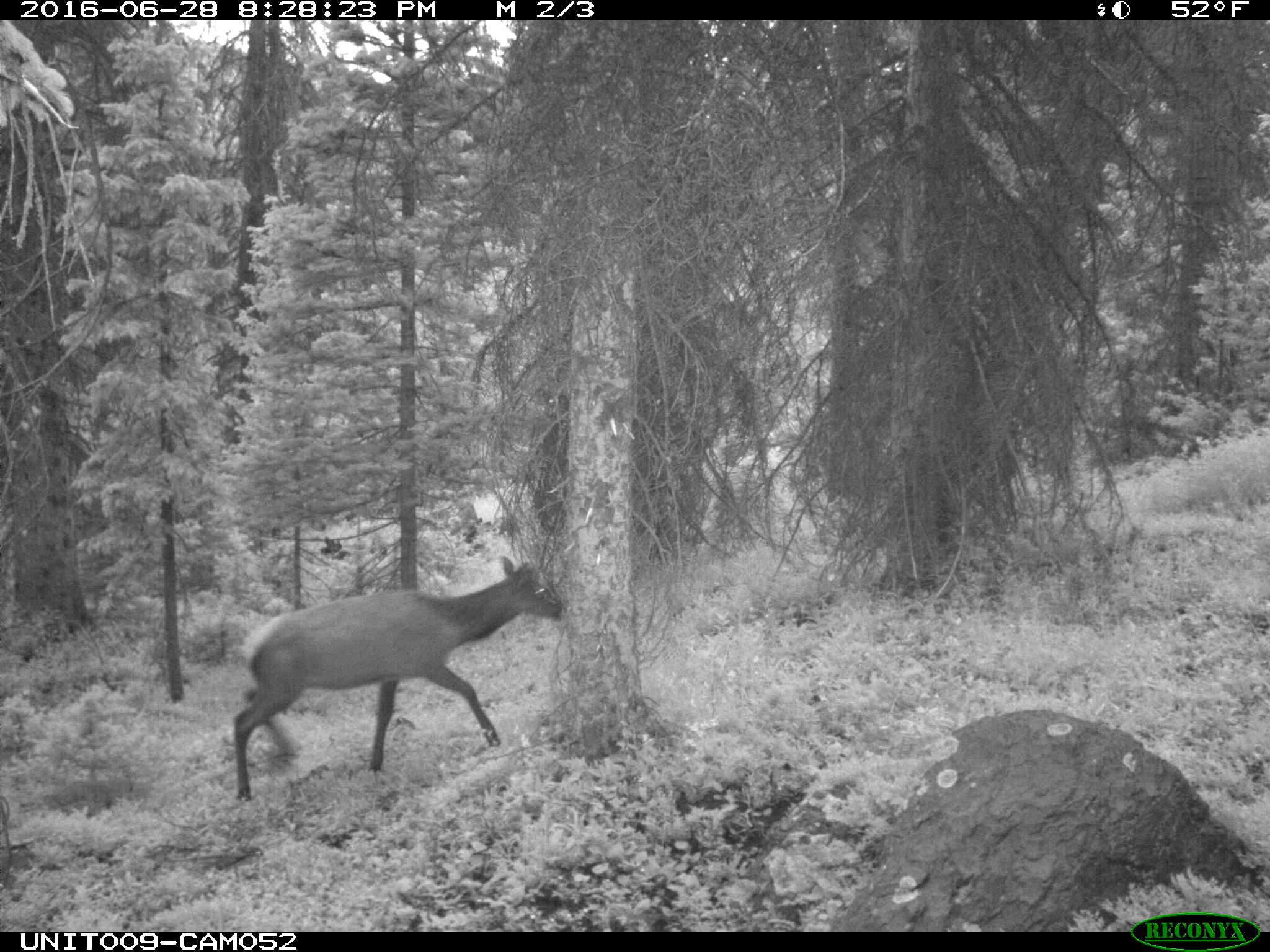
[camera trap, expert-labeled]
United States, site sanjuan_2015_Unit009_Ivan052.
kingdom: Animalia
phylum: Chordata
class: Mammalia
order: Artiodactyla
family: Cervidae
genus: Cervus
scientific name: Cervus elaphus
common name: red deer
Cervus elaphus (red deer).